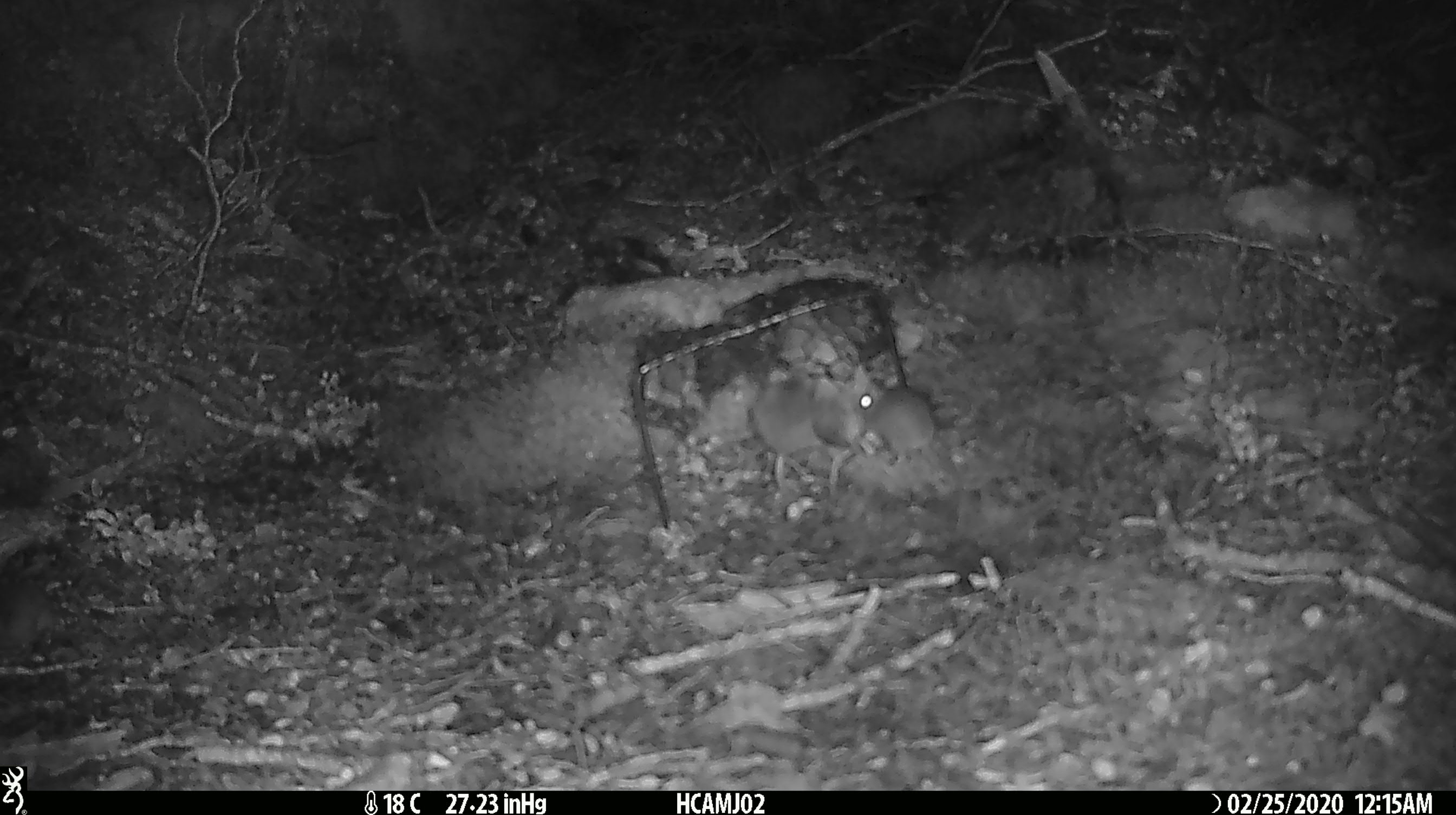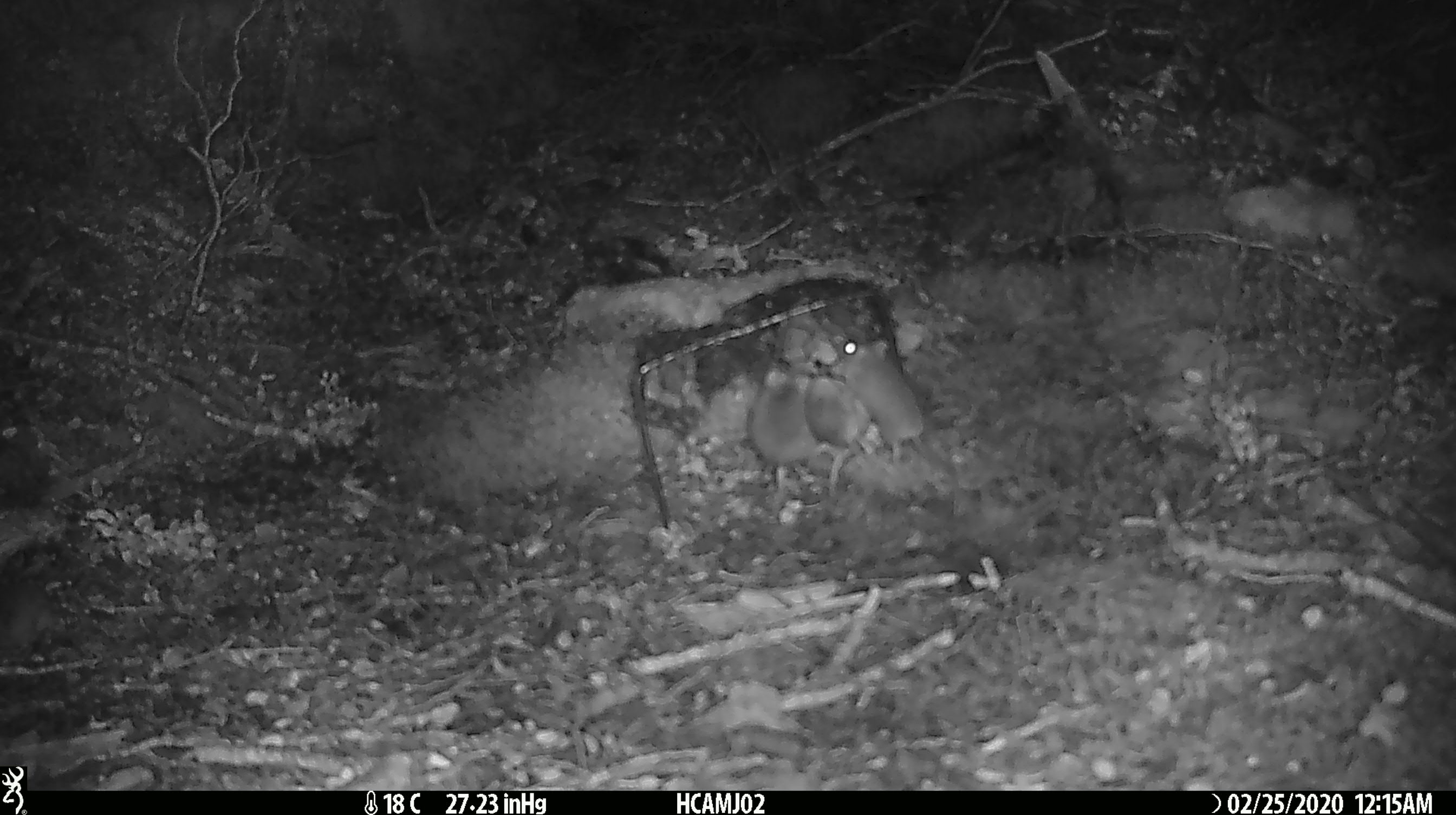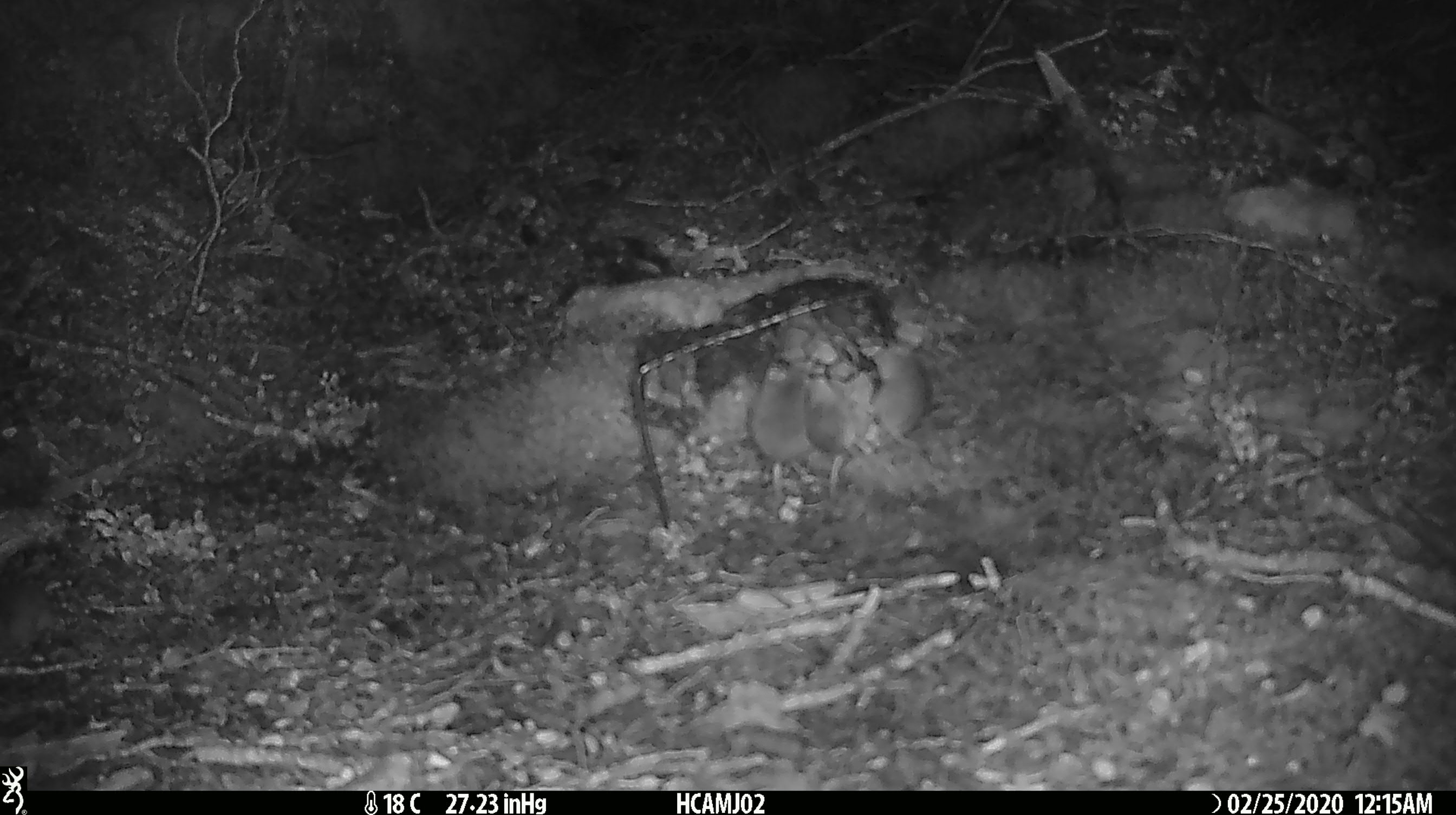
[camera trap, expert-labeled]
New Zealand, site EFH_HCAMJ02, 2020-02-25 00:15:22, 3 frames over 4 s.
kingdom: Animalia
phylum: Chordata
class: Mammalia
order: Rodentia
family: Muridae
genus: Mus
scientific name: Mus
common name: mouse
Mouse (Mus).